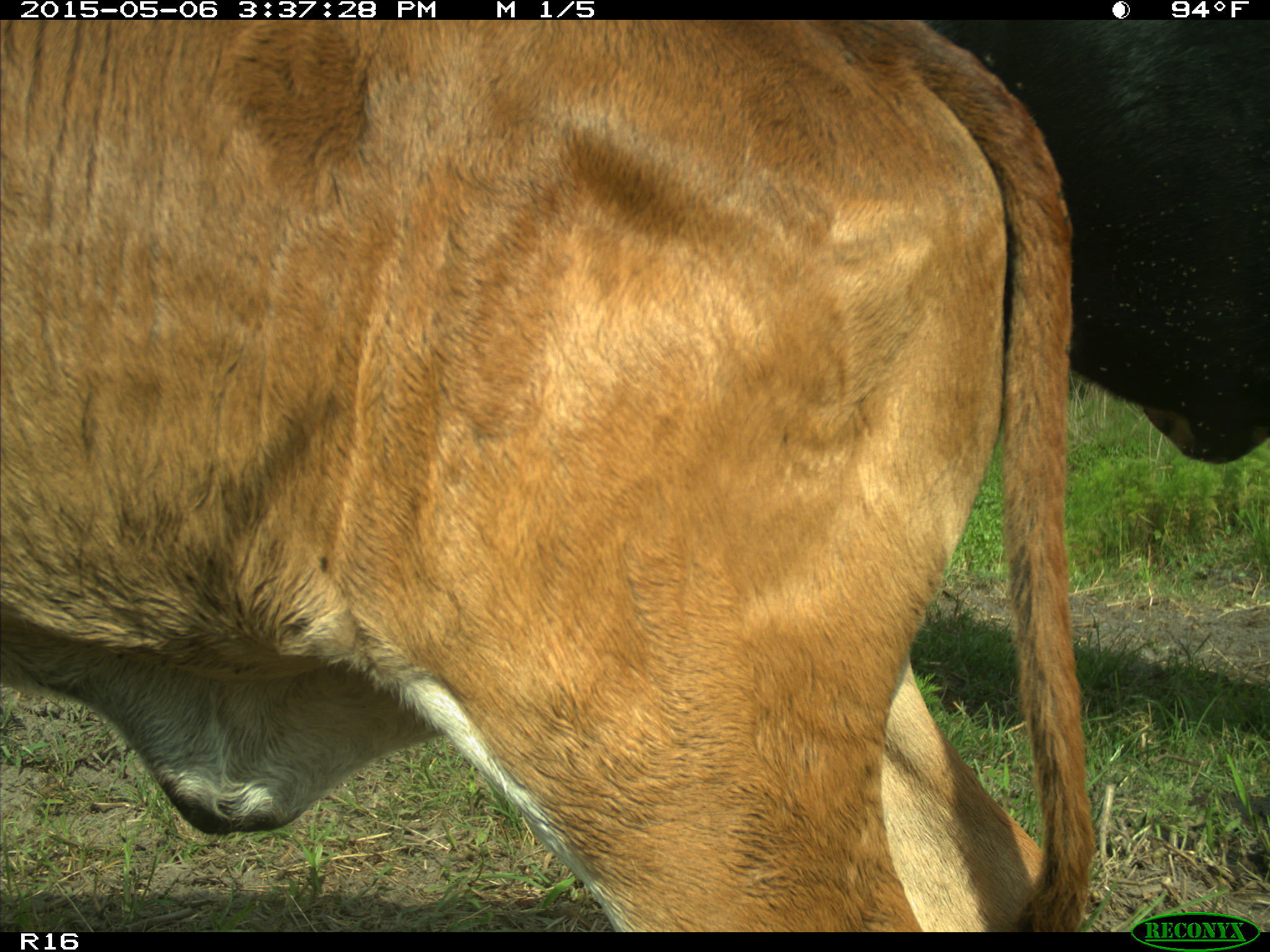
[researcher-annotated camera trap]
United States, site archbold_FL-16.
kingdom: Animalia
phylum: Chordata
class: Mammalia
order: Artiodactyla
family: Bovidae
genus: Bos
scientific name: Bos taurus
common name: domestic cow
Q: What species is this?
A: Bos taurus (domestic cow).